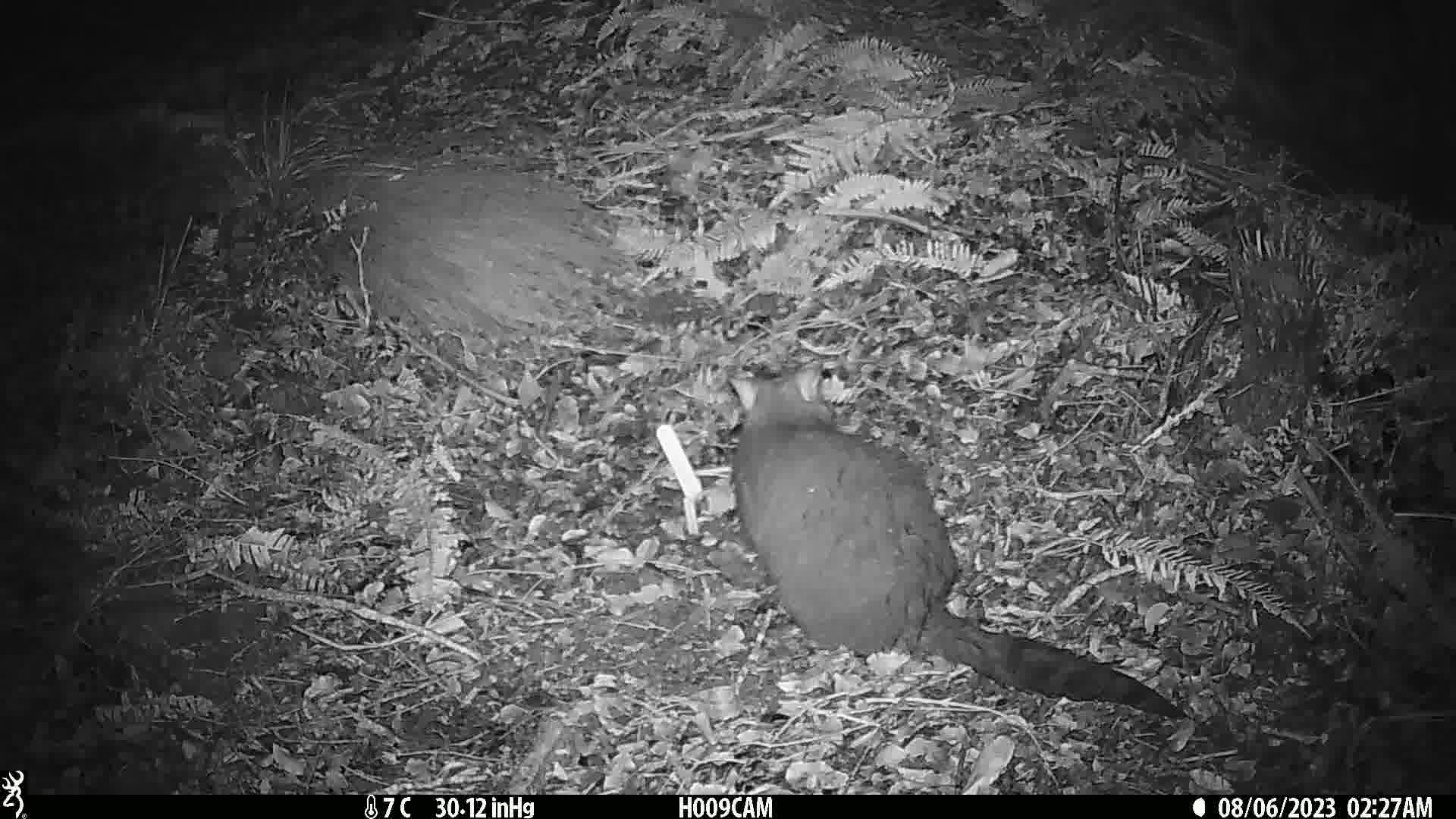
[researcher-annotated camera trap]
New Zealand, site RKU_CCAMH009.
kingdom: Animalia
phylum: Chordata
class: Mammalia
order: Diprotodontia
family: Phalangeridae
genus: Trichosurus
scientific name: Trichosurus vulpecula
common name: common brushtail possum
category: possum